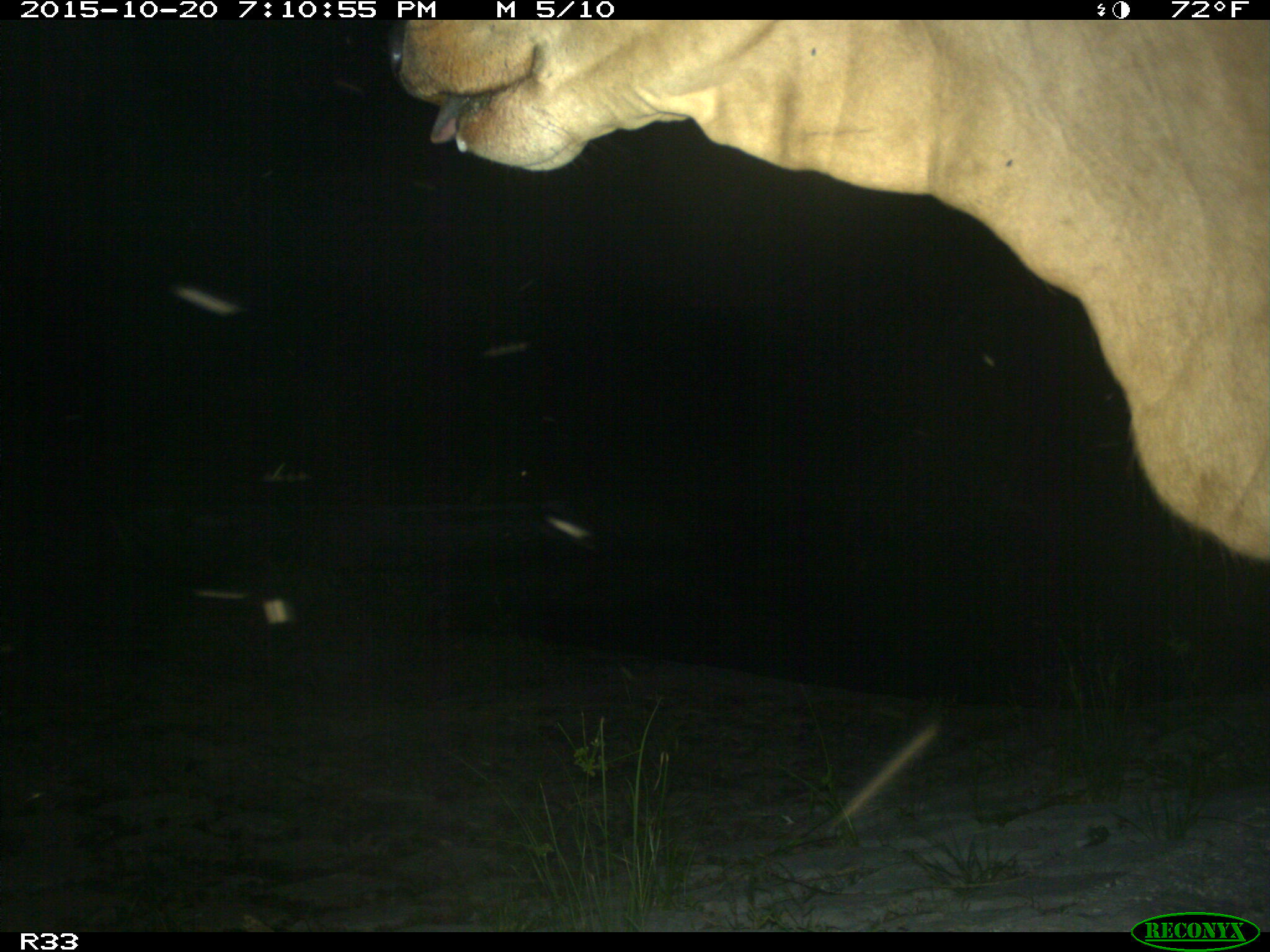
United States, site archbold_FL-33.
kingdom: Animalia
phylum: Chordata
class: Mammalia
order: Artiodactyla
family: Bovidae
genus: Bos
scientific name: Bos taurus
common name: domestic cow